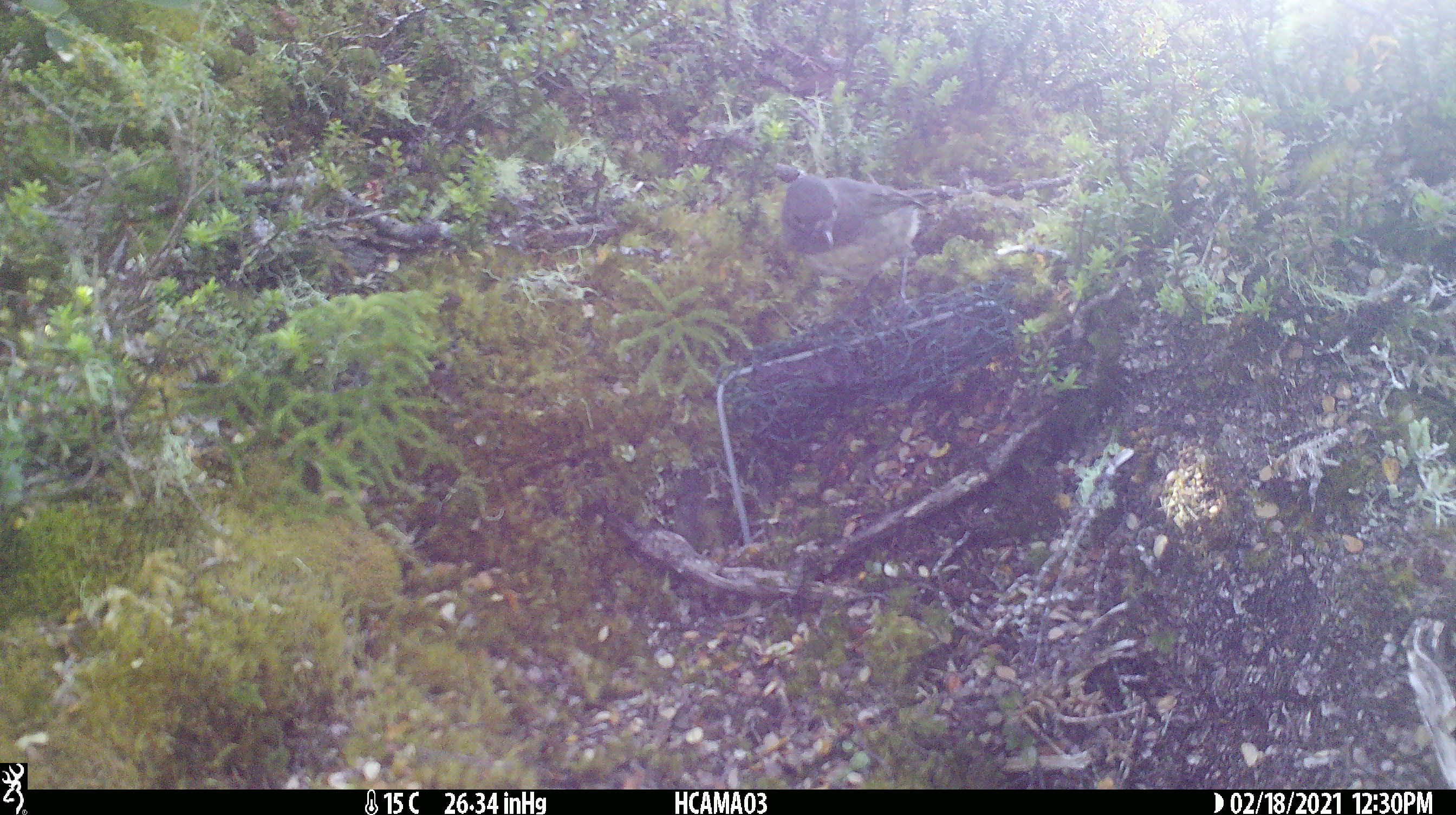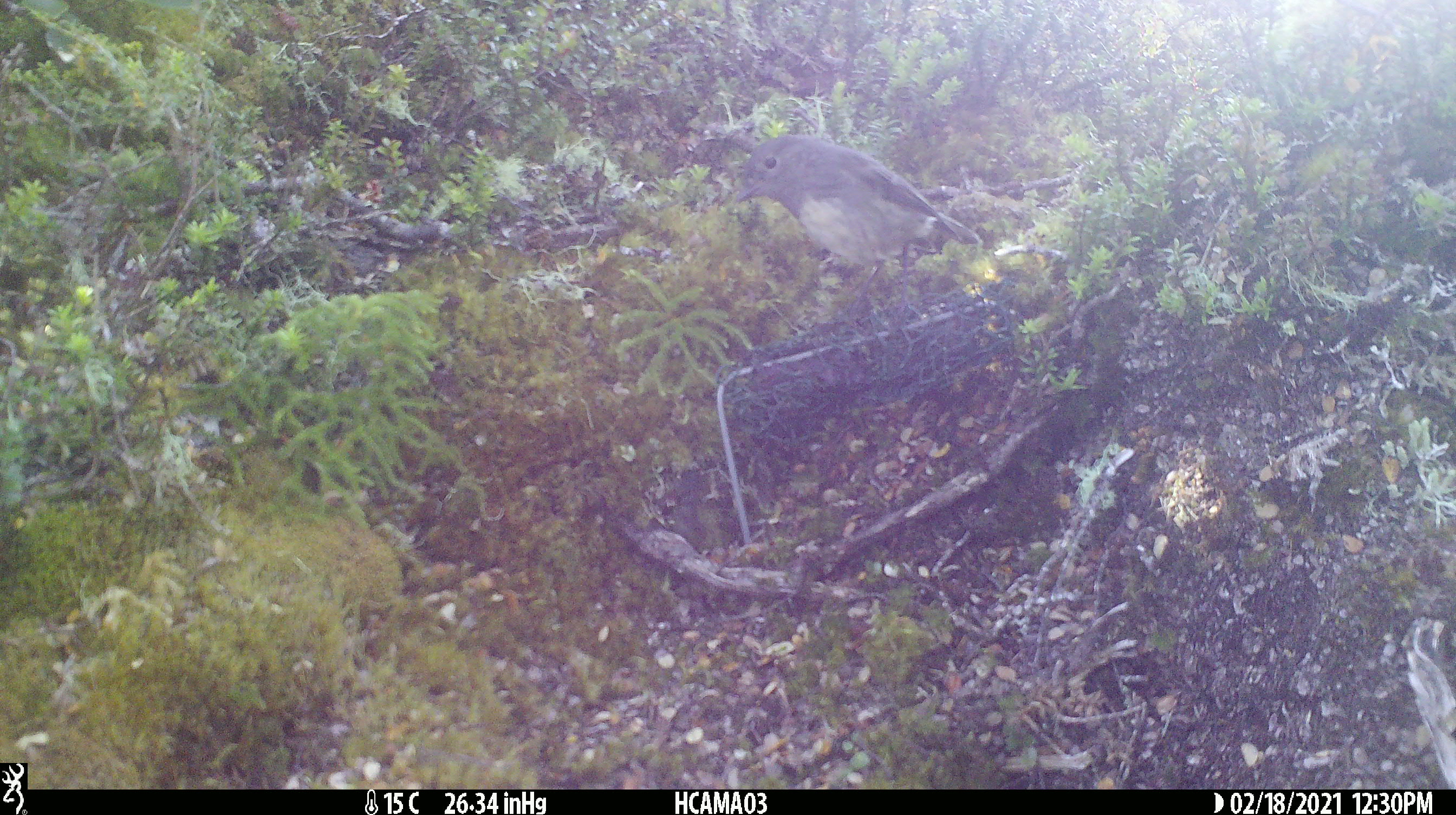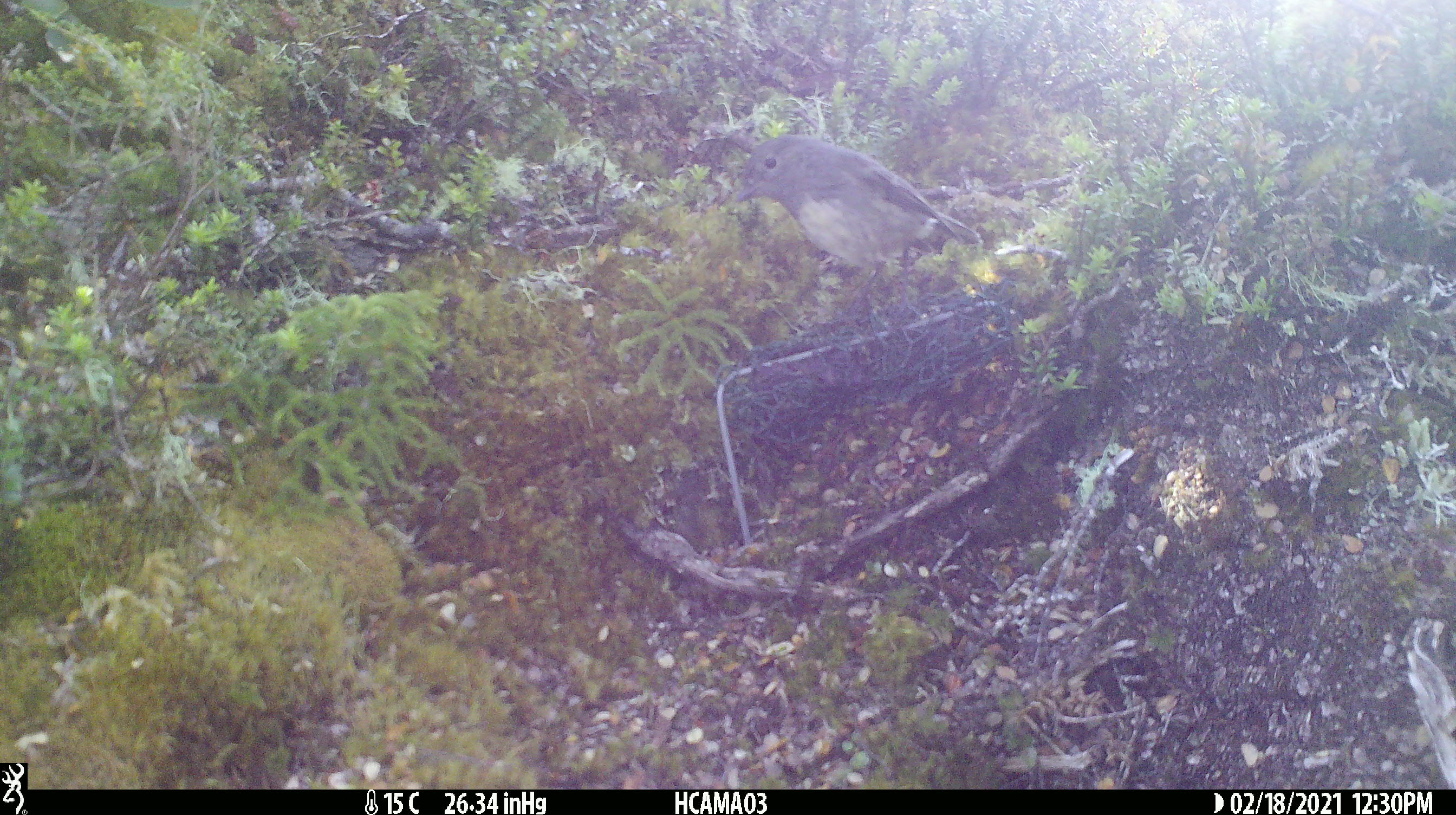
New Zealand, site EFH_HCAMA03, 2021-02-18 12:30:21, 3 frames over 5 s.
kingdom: Animalia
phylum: Chordata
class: Aves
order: Passeriformes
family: Petroicidae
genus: Petroica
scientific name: Petroica australis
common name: new zealand robin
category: robin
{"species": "robin (new zealand robin) (Petroica australis)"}